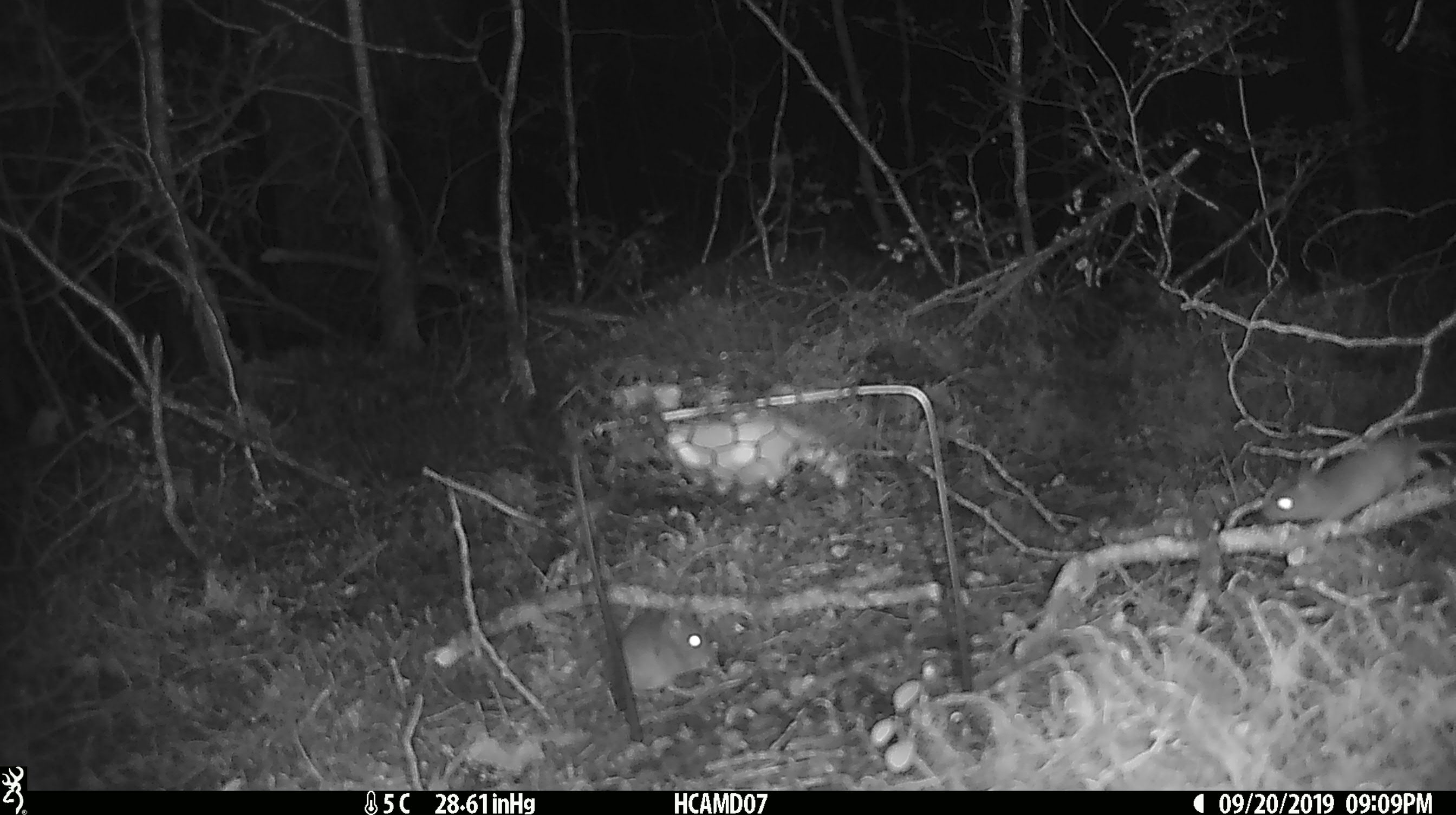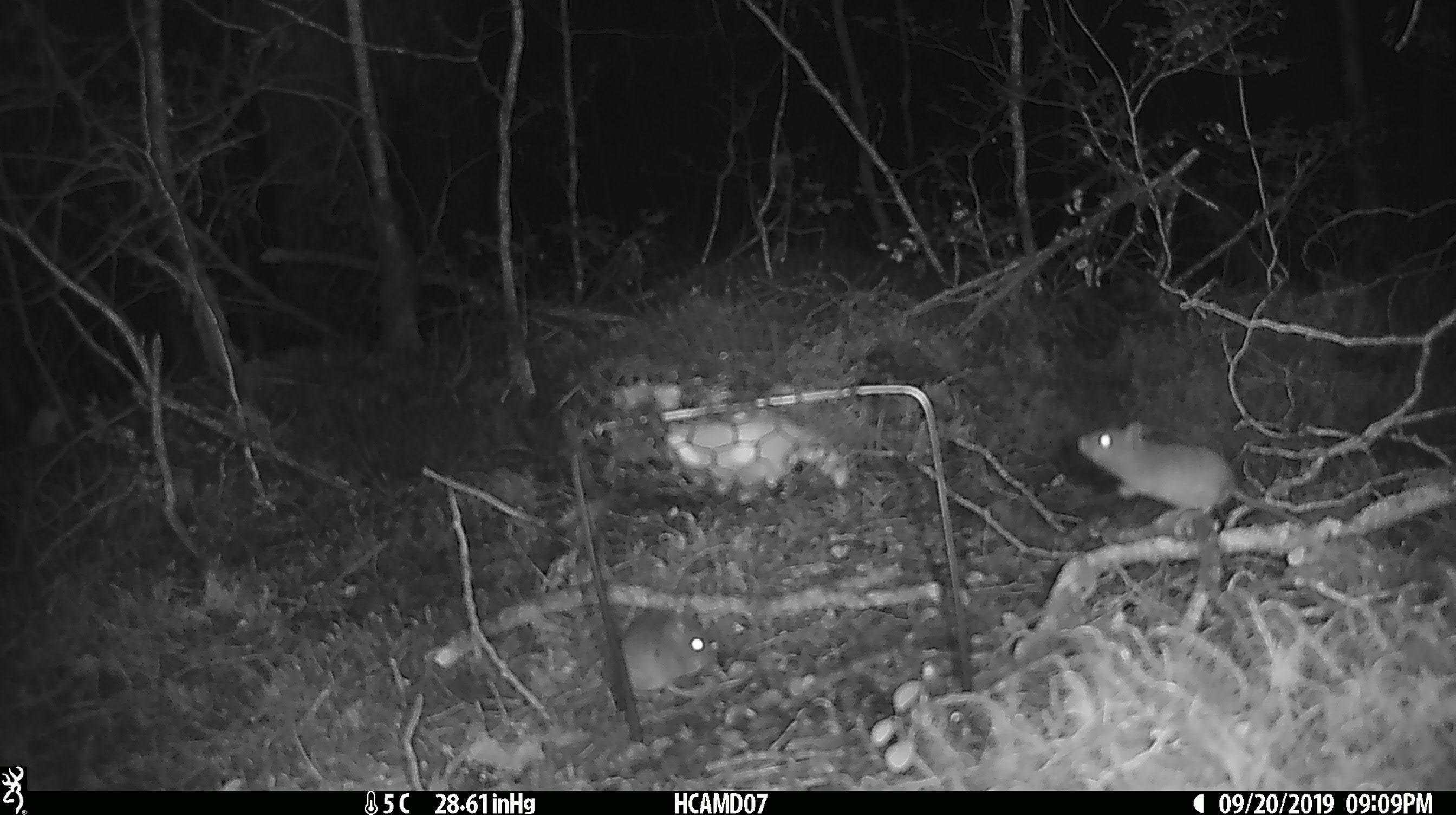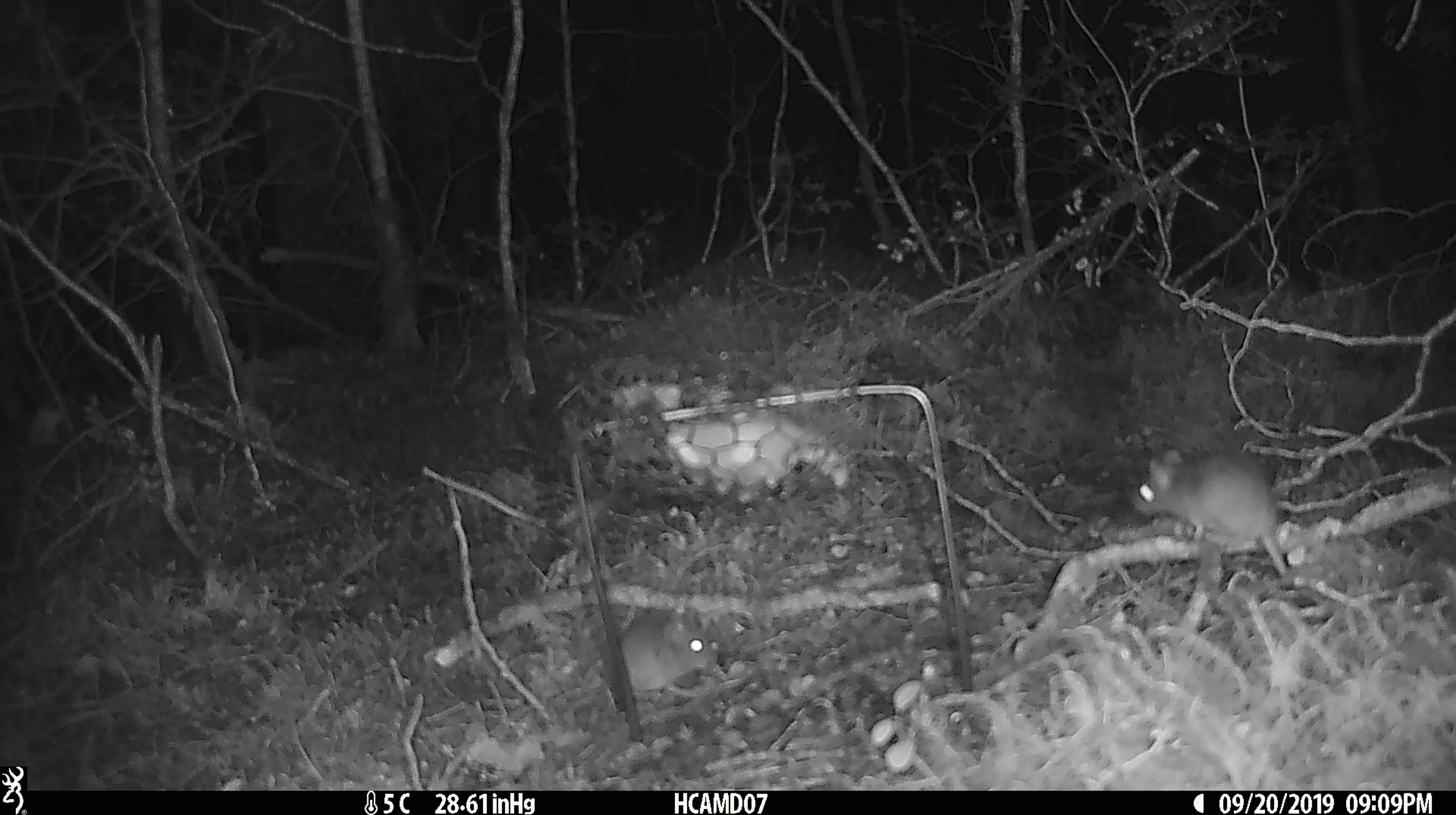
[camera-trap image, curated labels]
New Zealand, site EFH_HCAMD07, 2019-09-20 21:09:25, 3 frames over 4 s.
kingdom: Animalia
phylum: Chordata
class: Mammalia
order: Rodentia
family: Muridae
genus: Mus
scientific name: Mus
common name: mouse